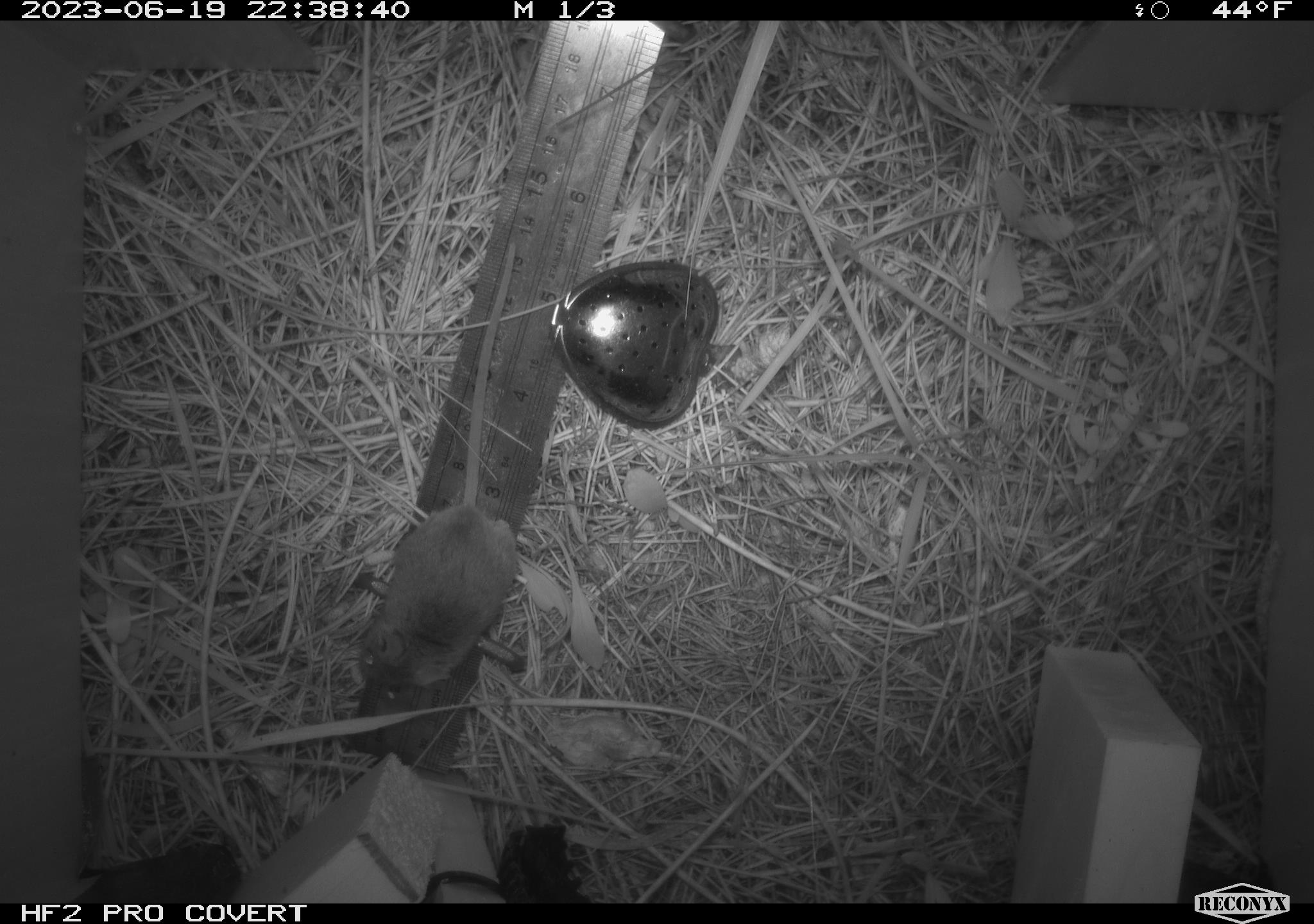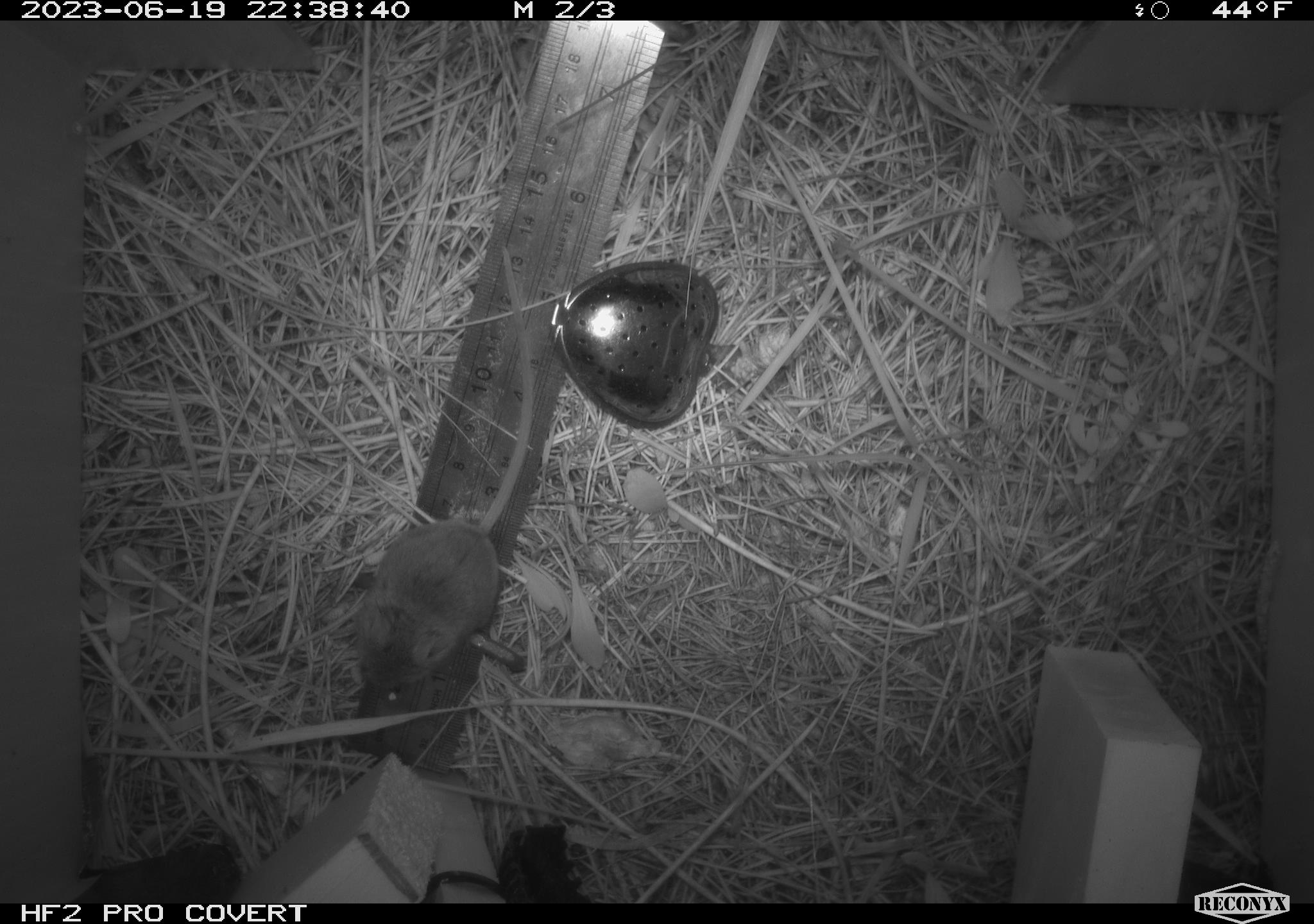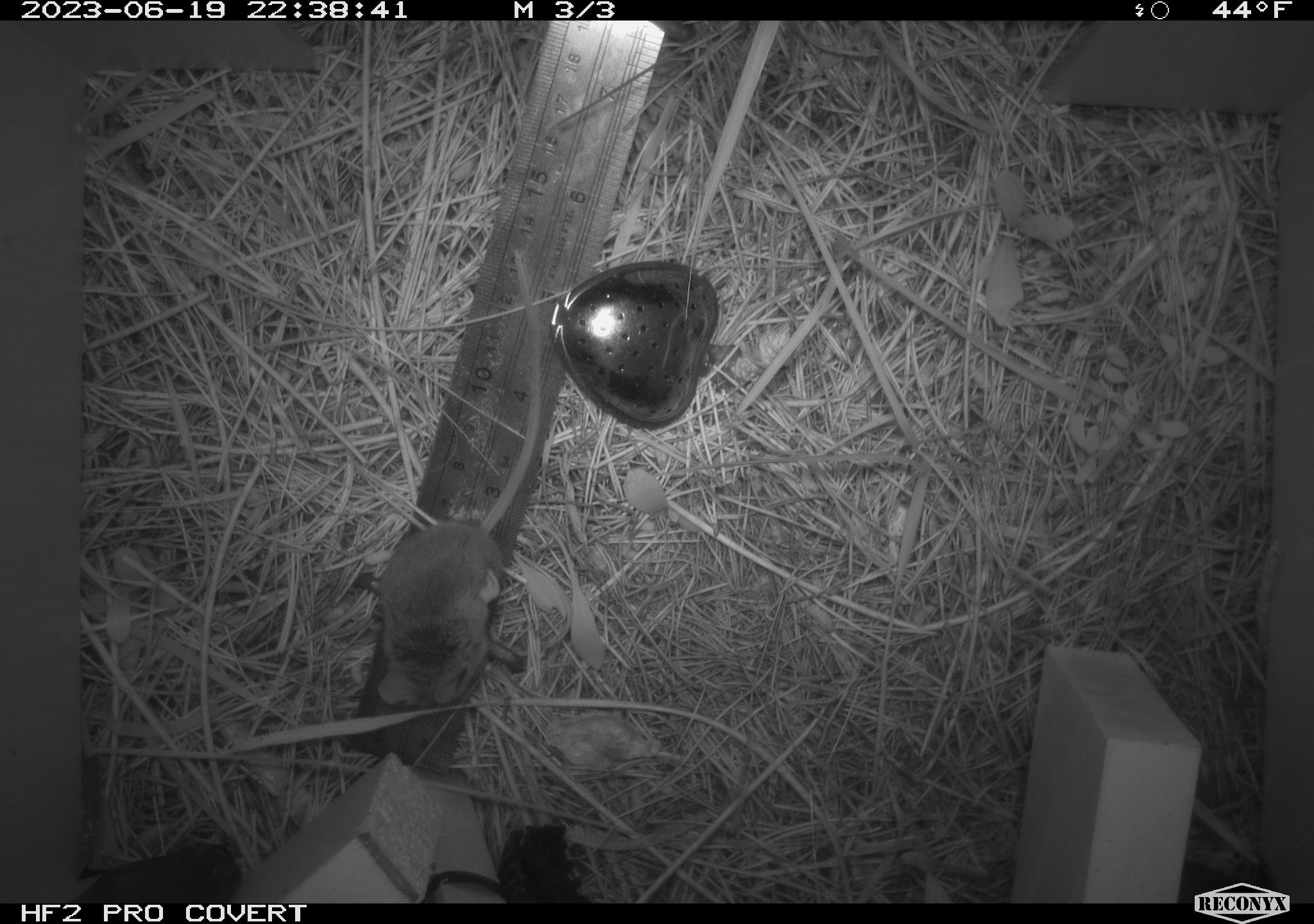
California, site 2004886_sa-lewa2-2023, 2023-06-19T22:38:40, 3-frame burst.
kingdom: Animalia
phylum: Chordata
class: Mammalia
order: Rodentia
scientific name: Rodentia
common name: rodent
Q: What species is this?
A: Rodent (Rodentia).